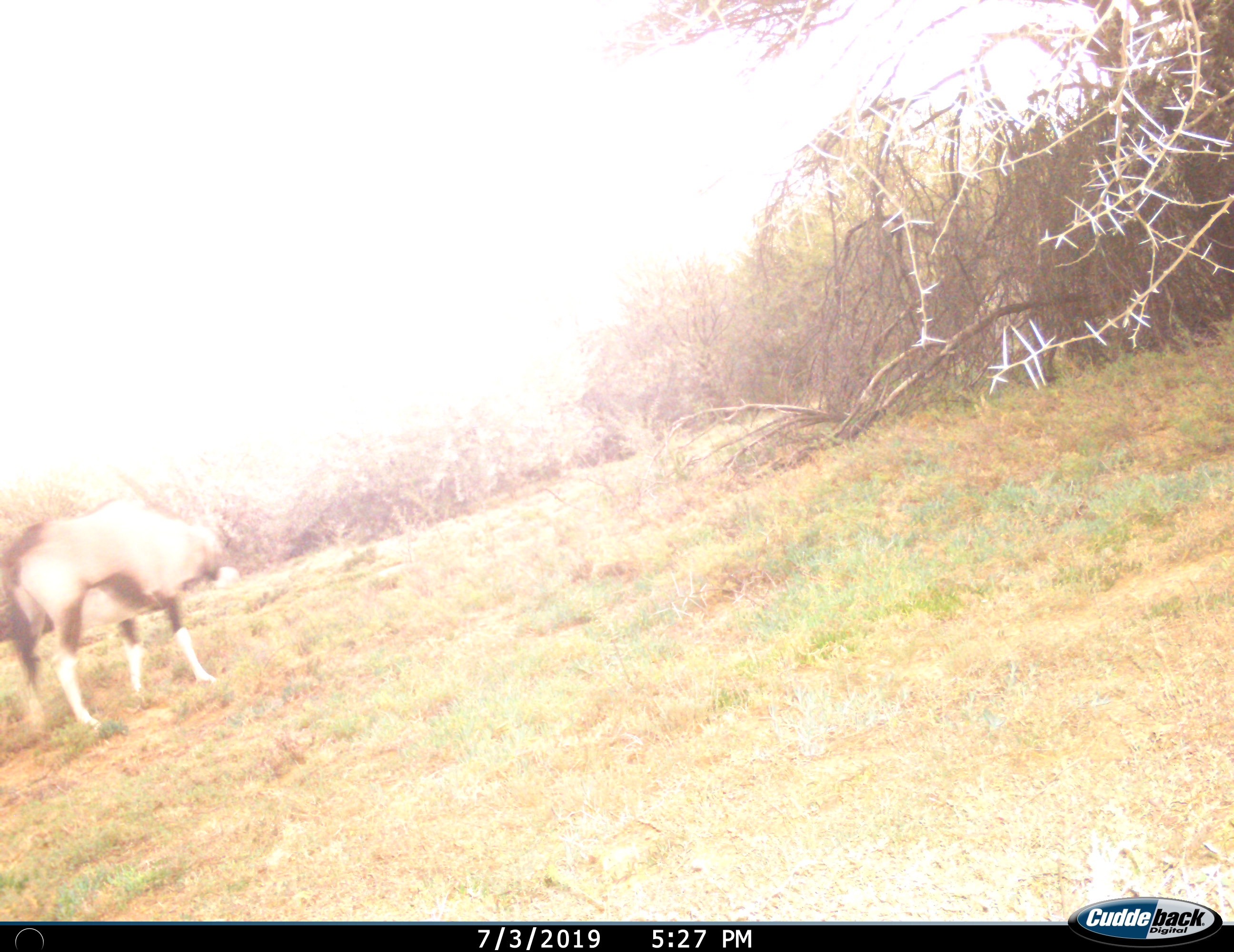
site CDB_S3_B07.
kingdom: Animalia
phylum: Chordata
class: Mammalia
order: Artiodactyla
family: Bovidae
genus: Oryx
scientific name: Oryx gazella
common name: gemsbok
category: oryx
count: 1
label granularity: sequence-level